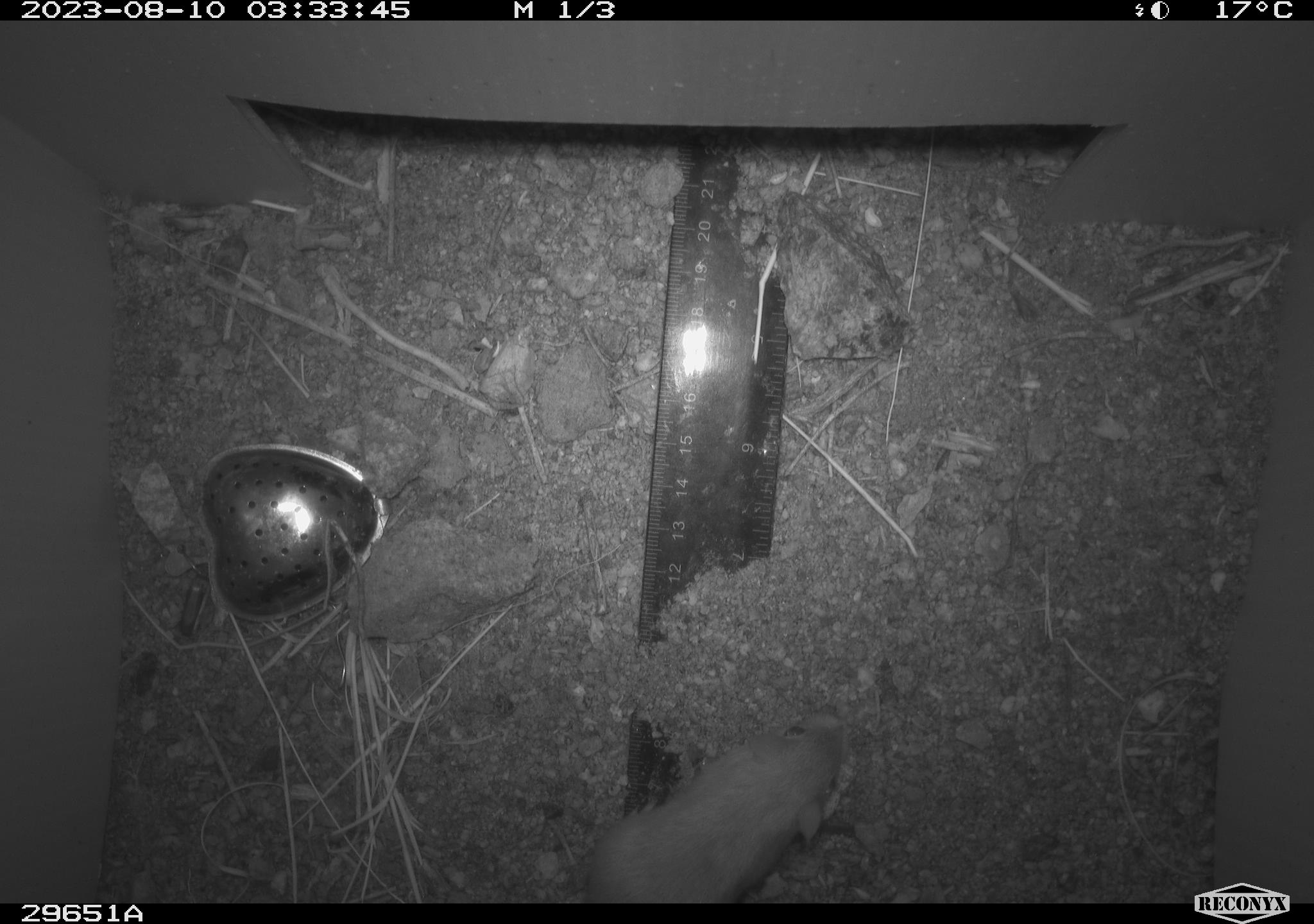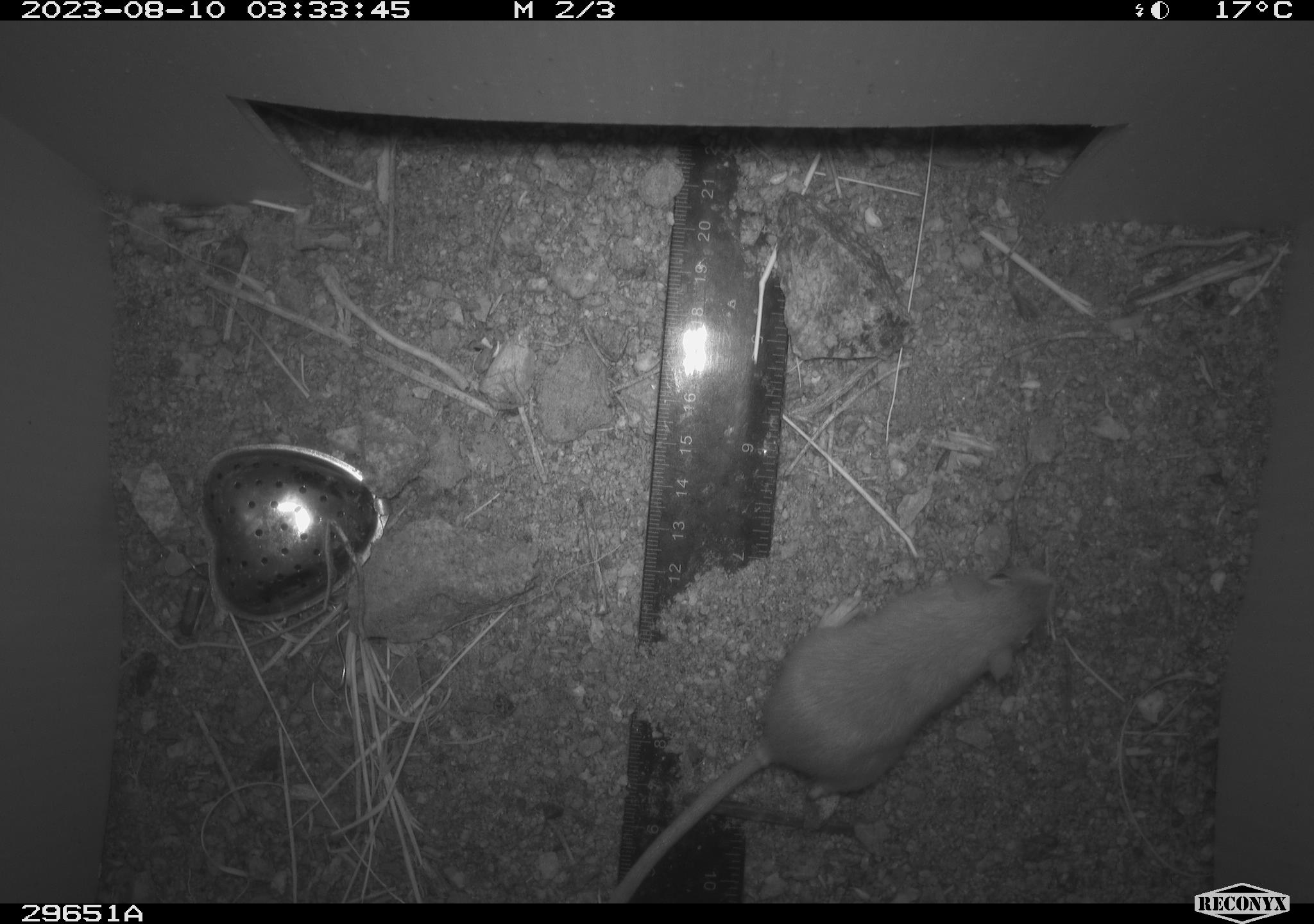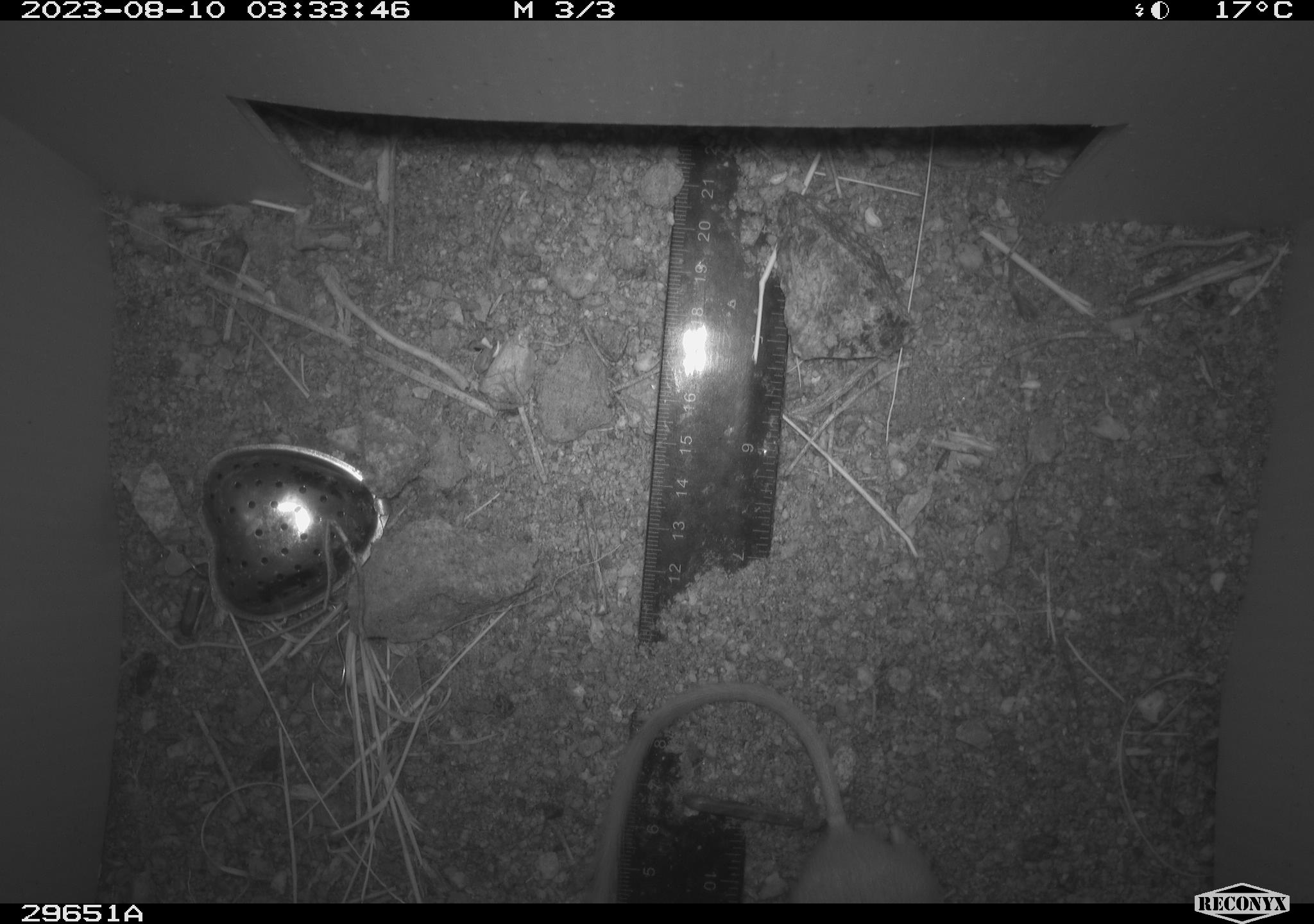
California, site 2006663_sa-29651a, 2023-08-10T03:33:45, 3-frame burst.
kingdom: Animalia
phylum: Chordata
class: Mammalia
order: Rodentia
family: Heteromyidae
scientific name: Heteromyidae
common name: kangaroo rats and pocket mice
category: heteromyidae family